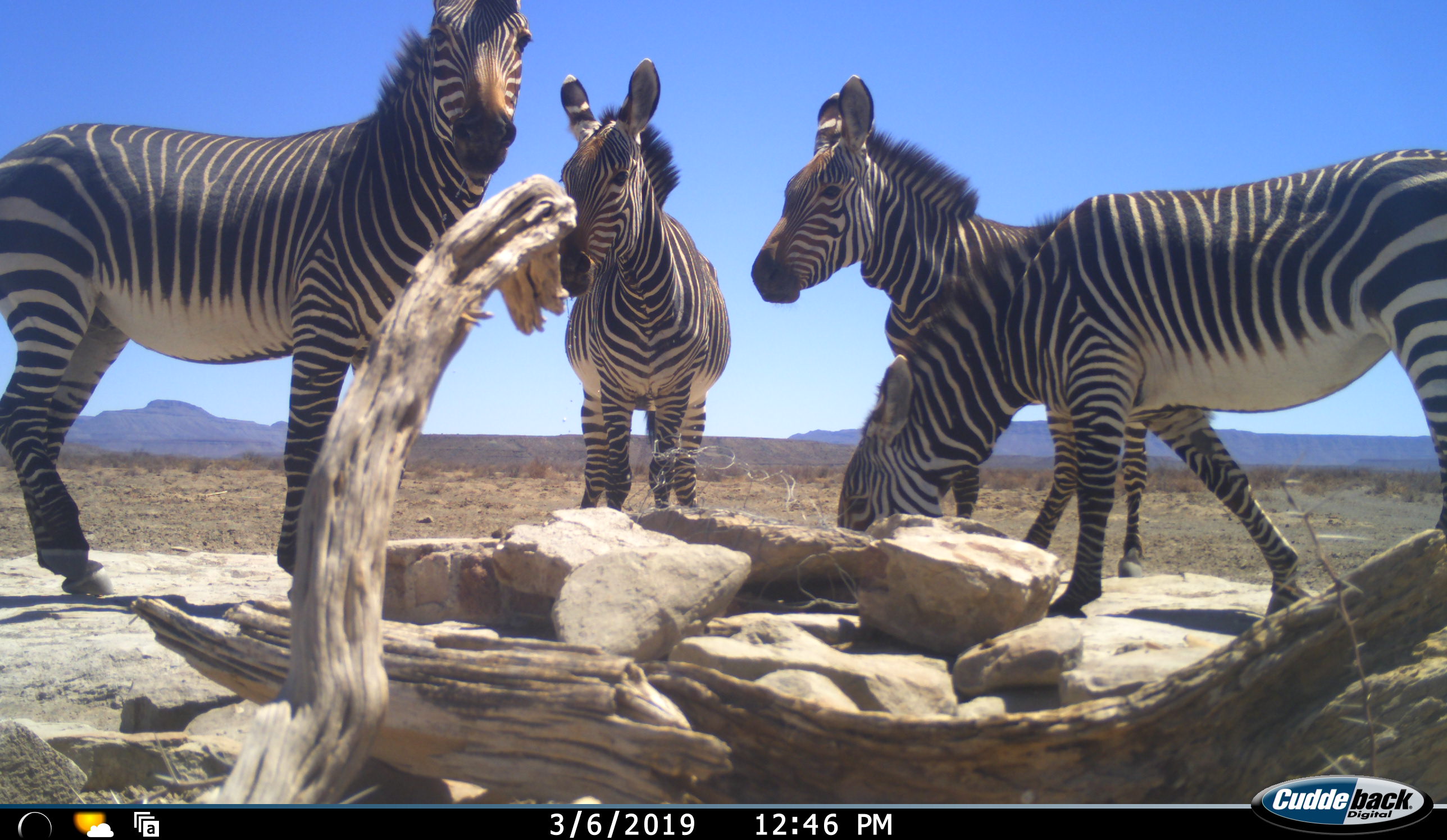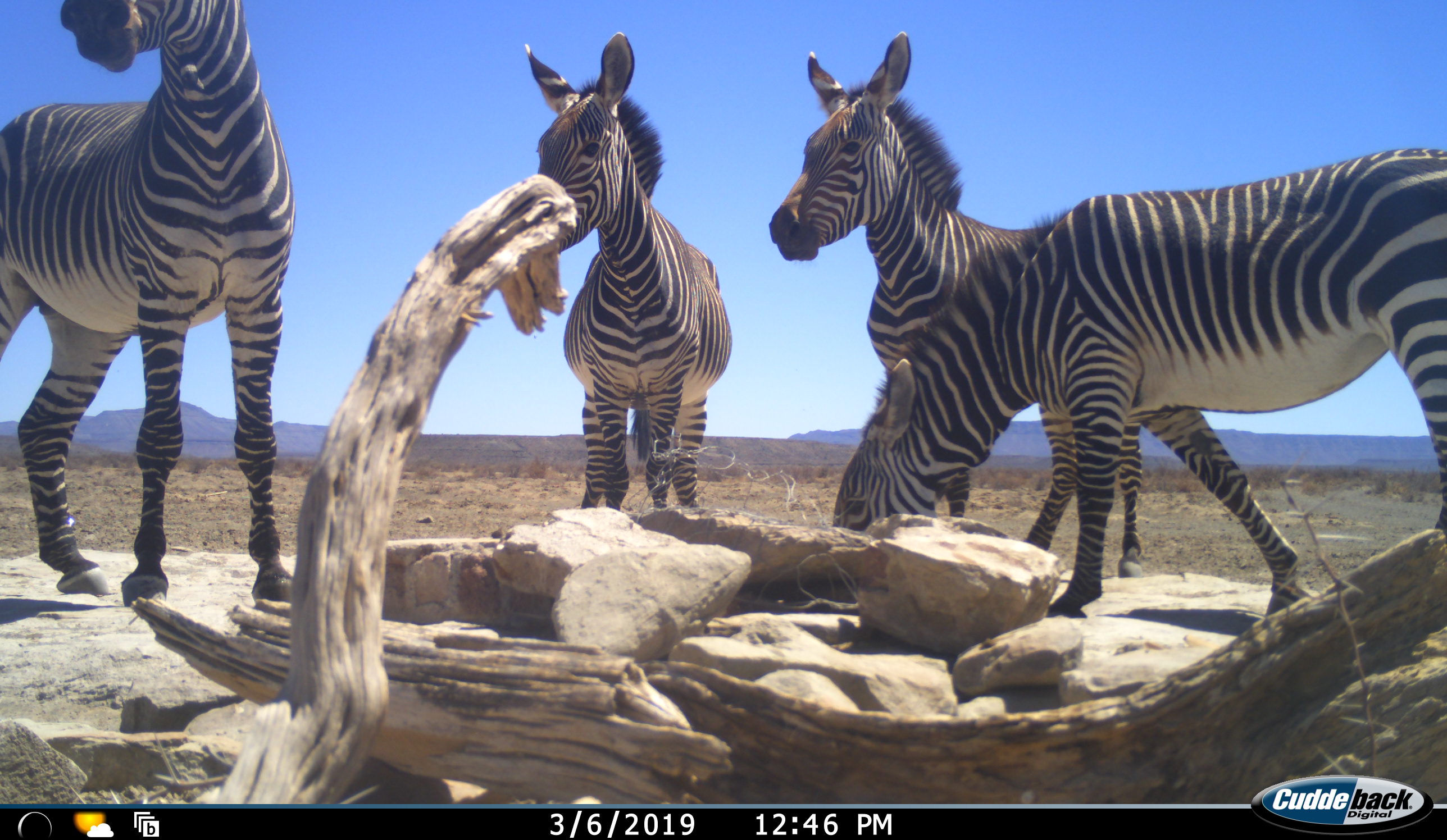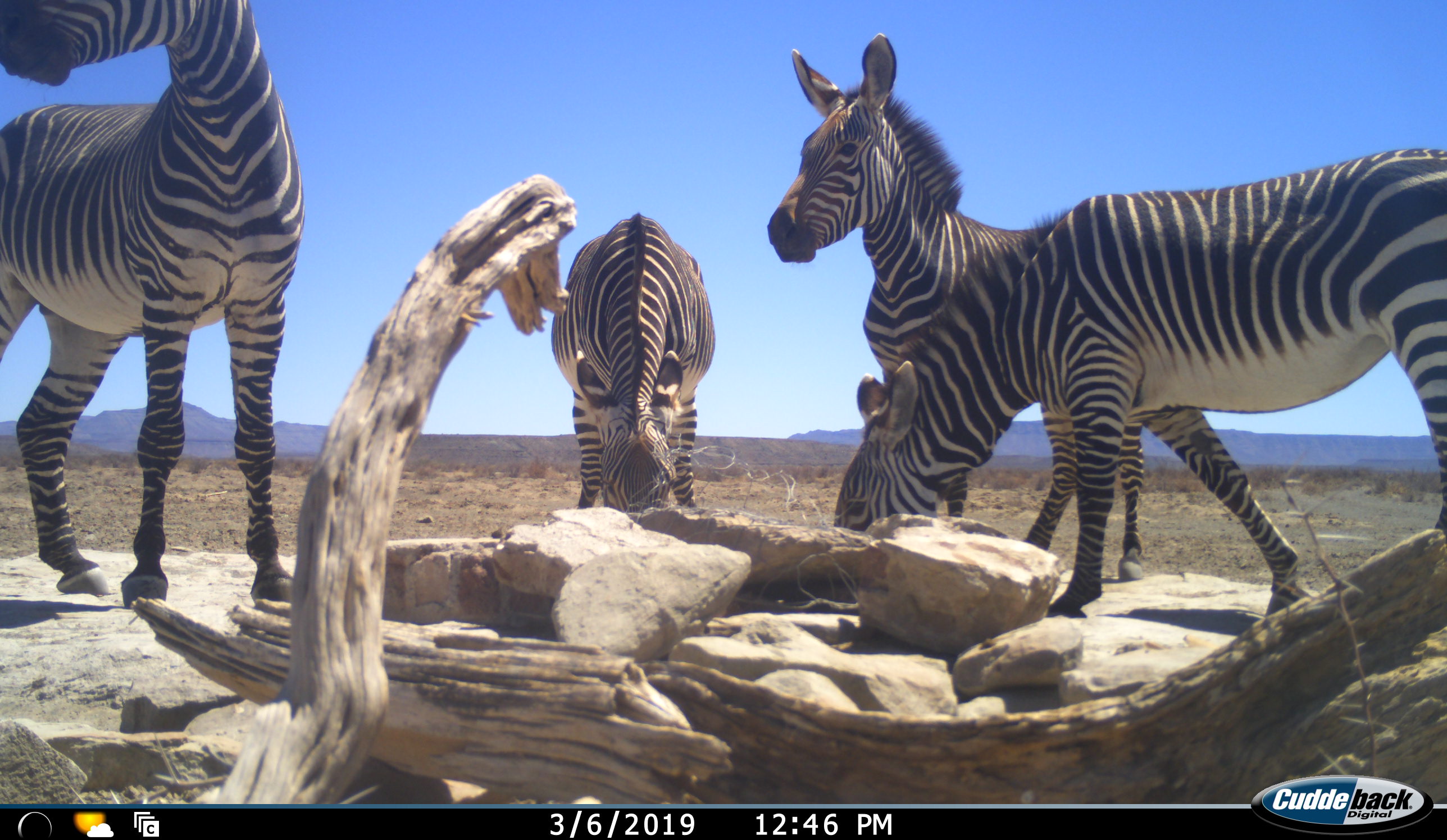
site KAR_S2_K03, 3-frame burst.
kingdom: Animalia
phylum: Chordata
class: Mammalia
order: Perissodactyla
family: Equidae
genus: Equus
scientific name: Equus zebra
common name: mountain zebra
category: zebramountain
Zebramountain (mountain zebra) (Equus zebra), count 4. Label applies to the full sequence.